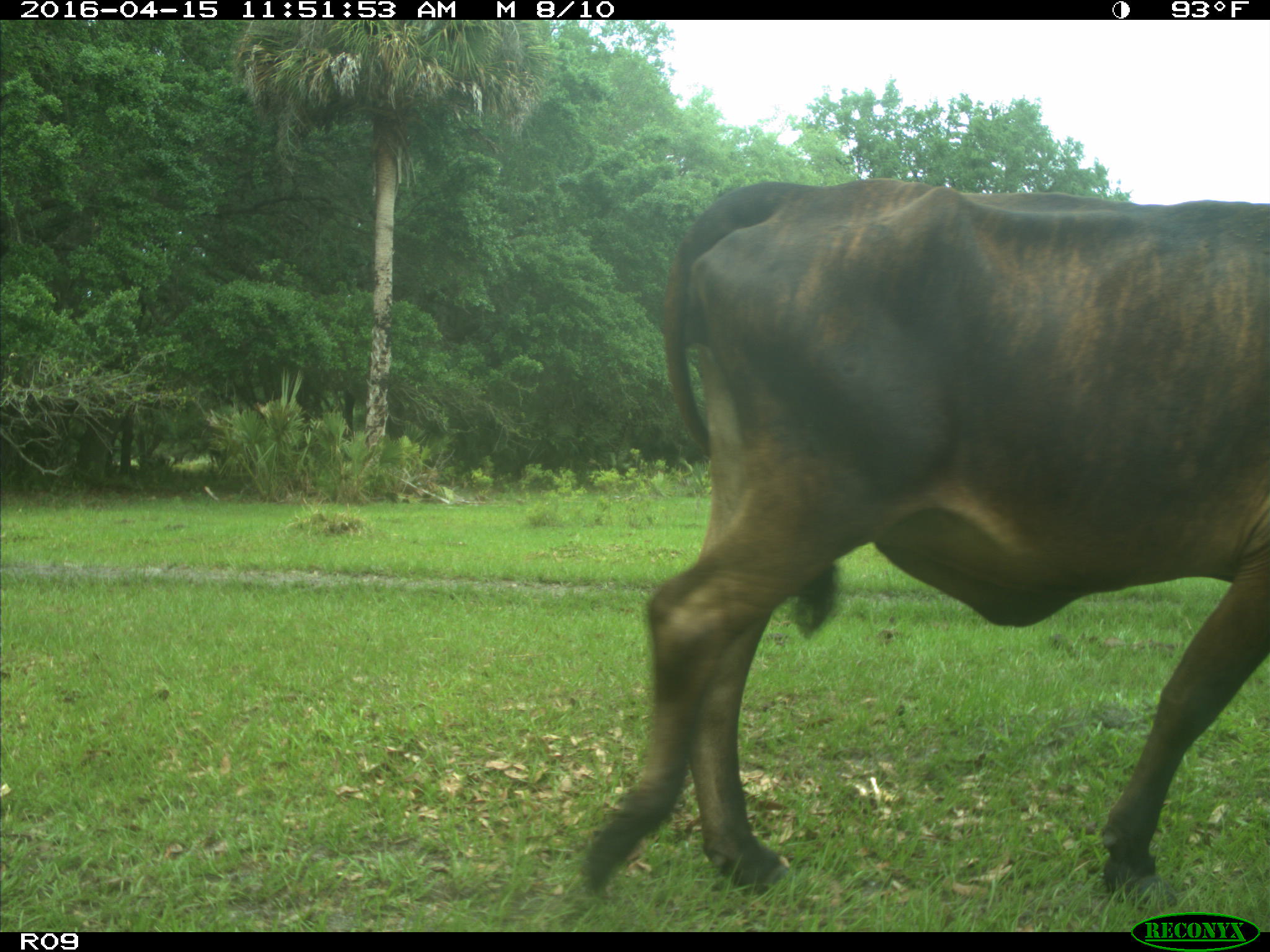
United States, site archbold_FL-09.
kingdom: Animalia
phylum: Chordata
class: Mammalia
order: Artiodactyla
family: Bovidae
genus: Bos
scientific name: Bos taurus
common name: domestic cow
Bos taurus (domestic cow).